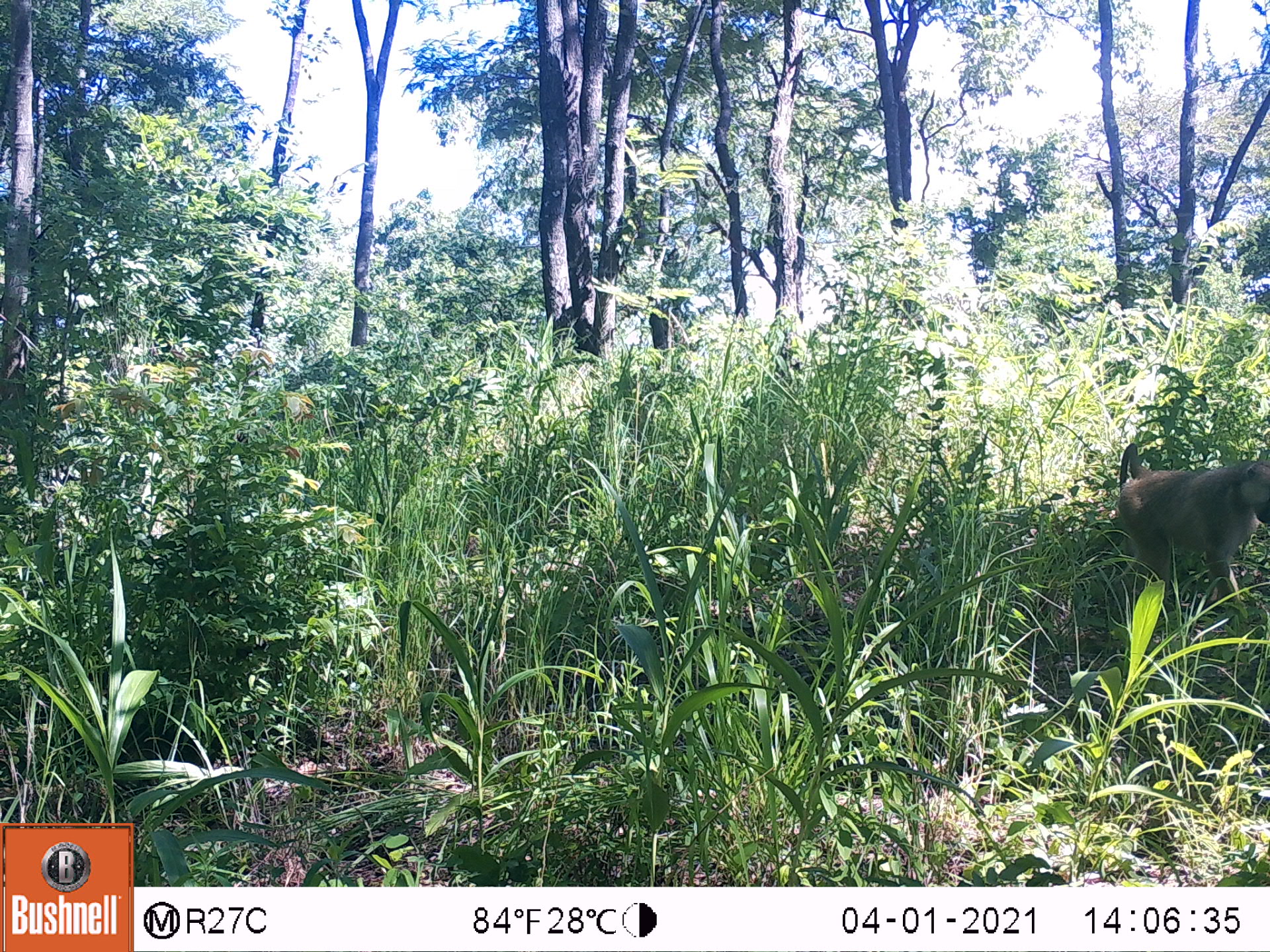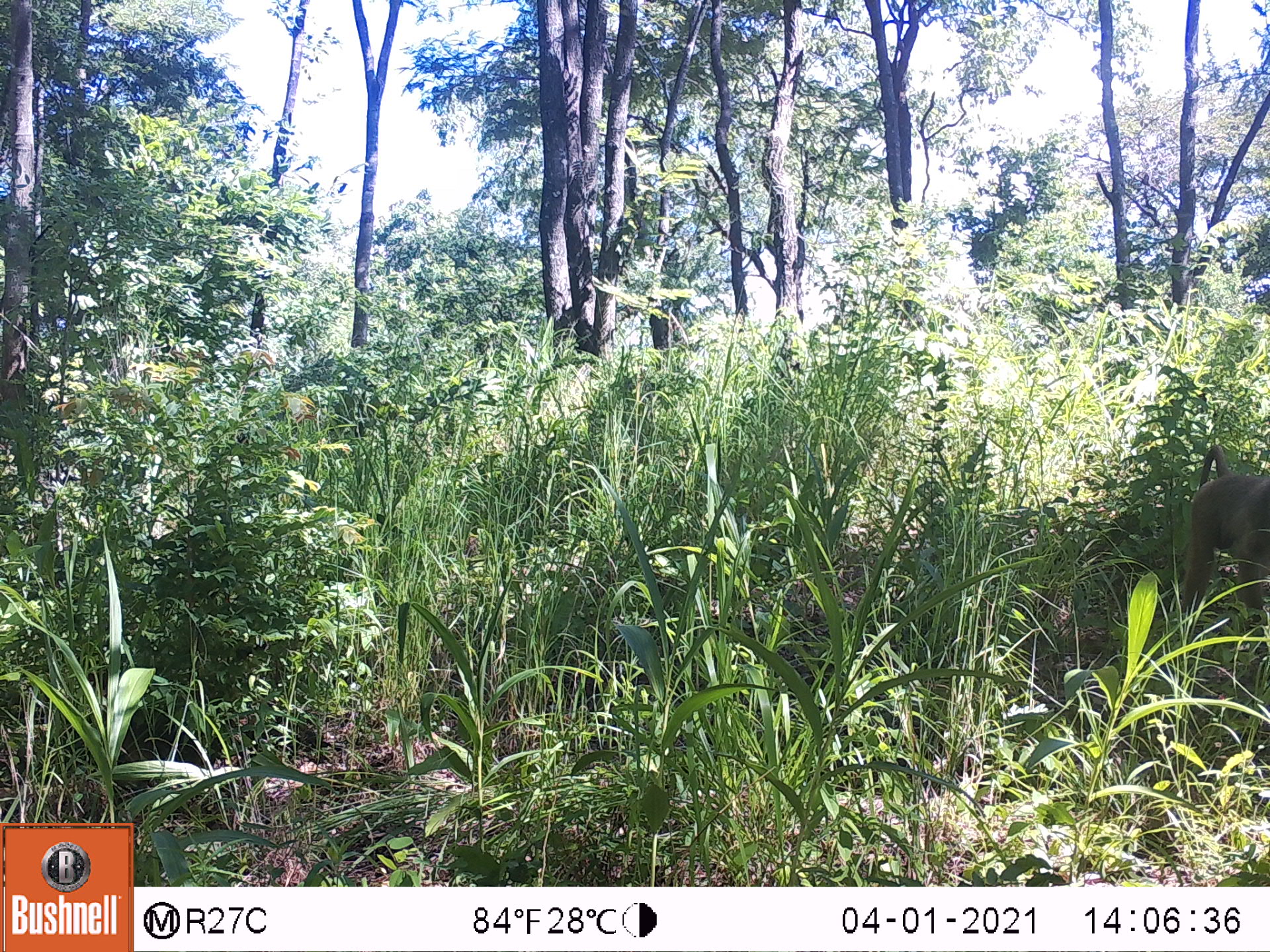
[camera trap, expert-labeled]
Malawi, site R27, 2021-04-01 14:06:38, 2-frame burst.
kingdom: Animalia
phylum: Chordata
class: Mammalia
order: Primates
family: Cercopithecidae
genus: Papio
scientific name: Papio cynocephalus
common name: yellow baboon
Yellow baboon (Papio cynocephalus), count 1.